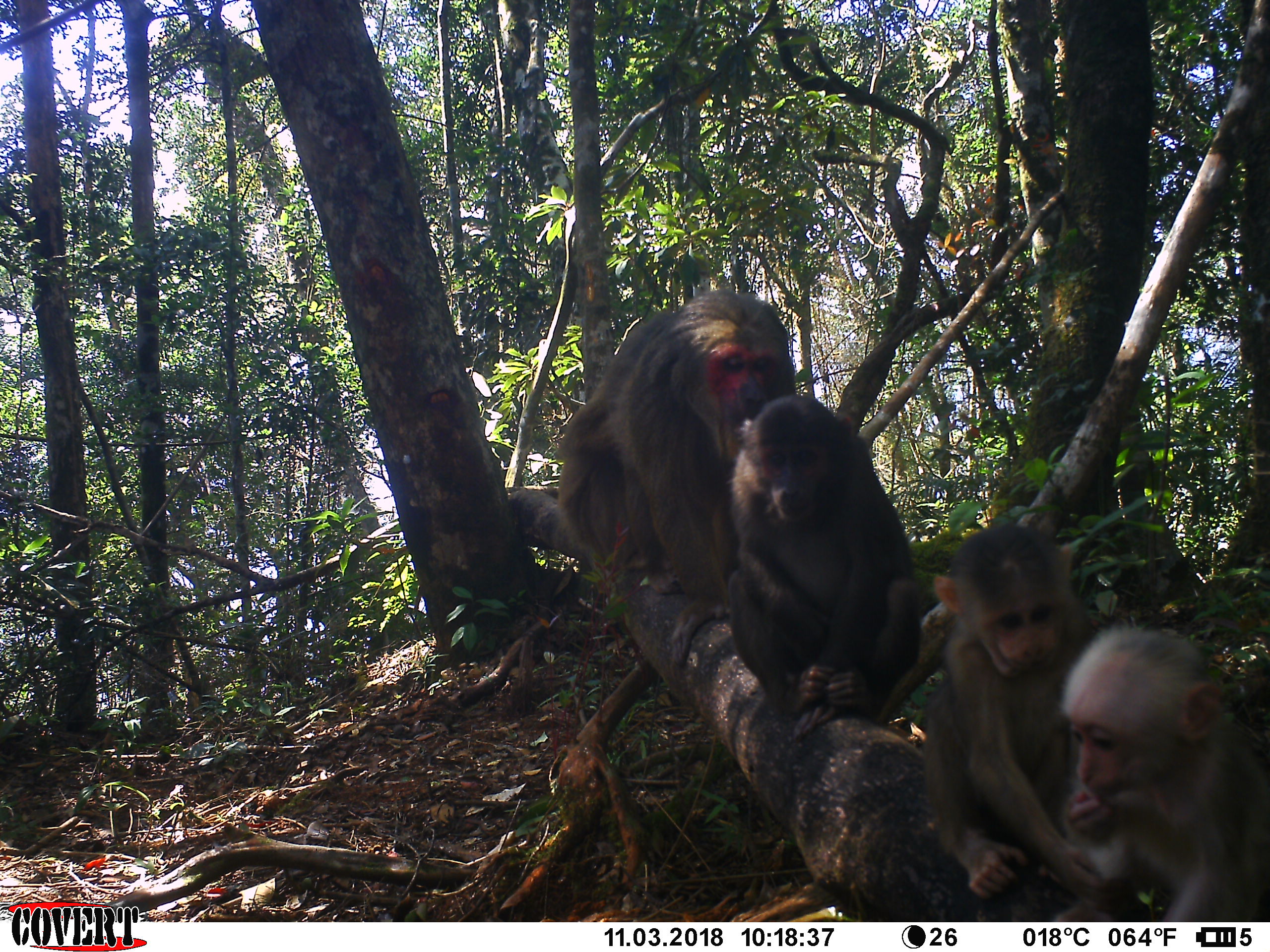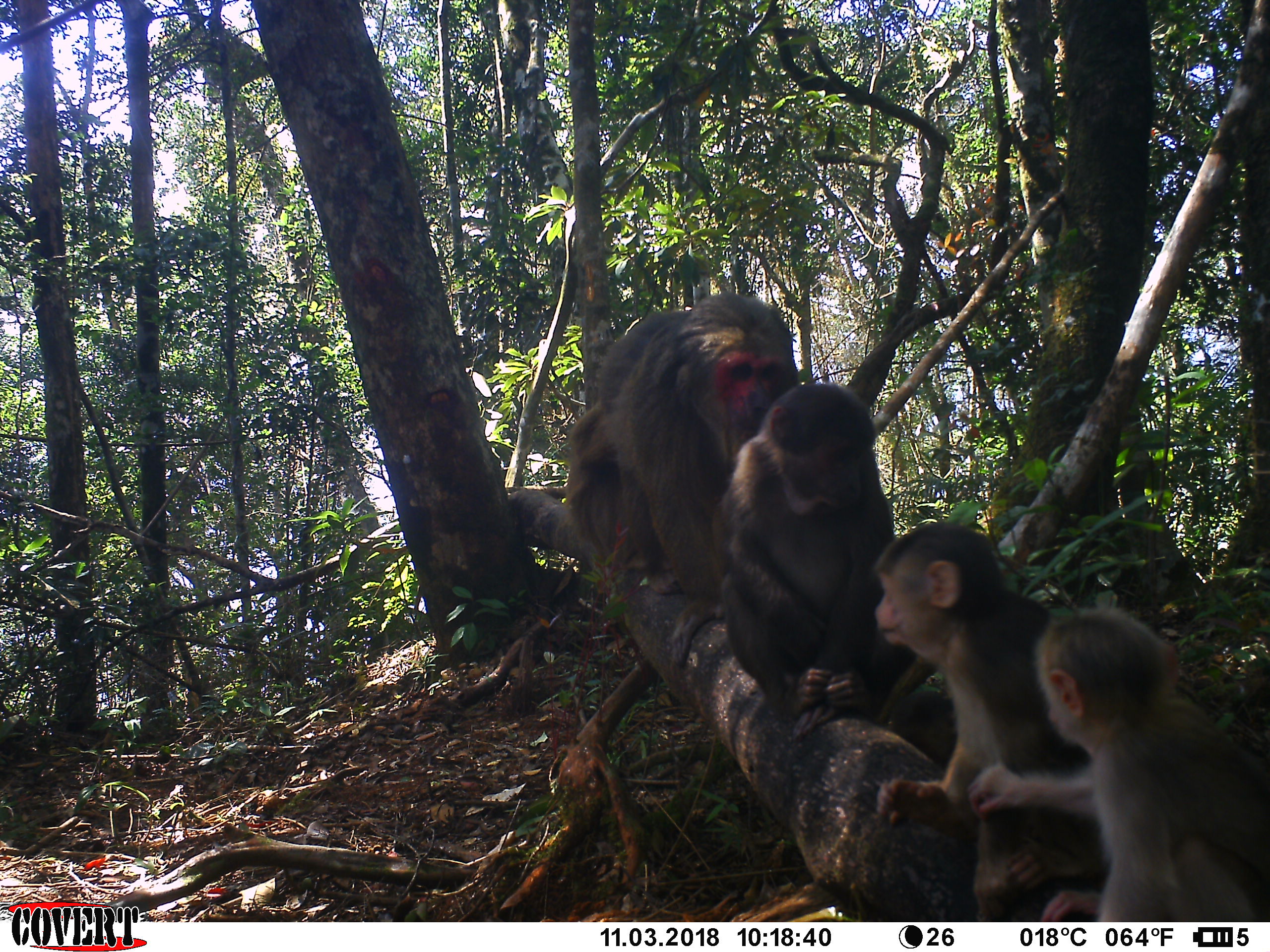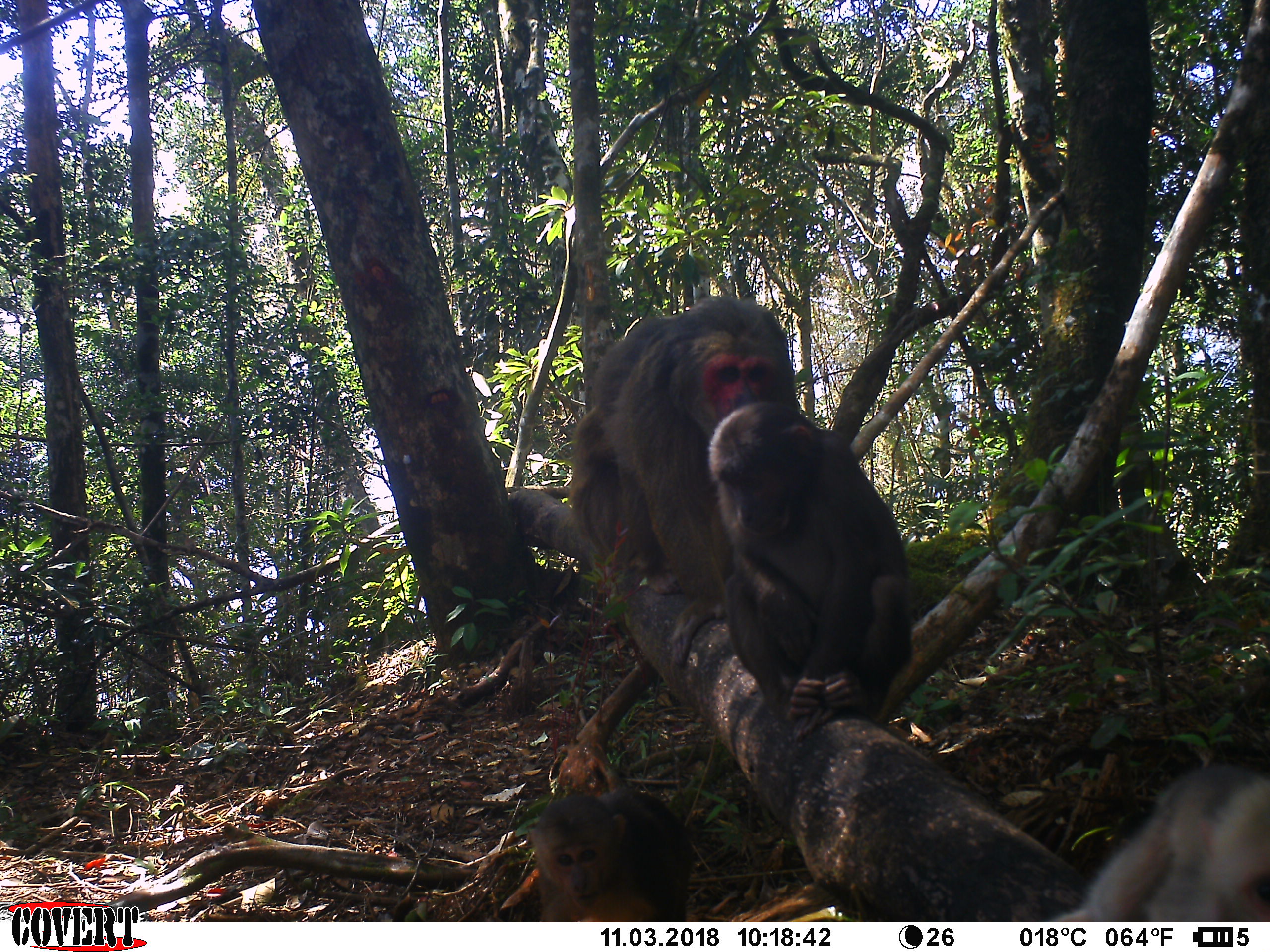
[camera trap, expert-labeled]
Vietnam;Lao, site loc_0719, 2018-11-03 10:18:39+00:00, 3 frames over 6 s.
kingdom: Animalia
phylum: Chordata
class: Mammalia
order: Primates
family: Cercopithecidae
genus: Macaca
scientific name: Macaca arctoides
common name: stump-tailed macaque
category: stump tailed macaque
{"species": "stump tailed macaque (stump-tailed macaque) (Macaca arctoides)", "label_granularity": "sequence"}